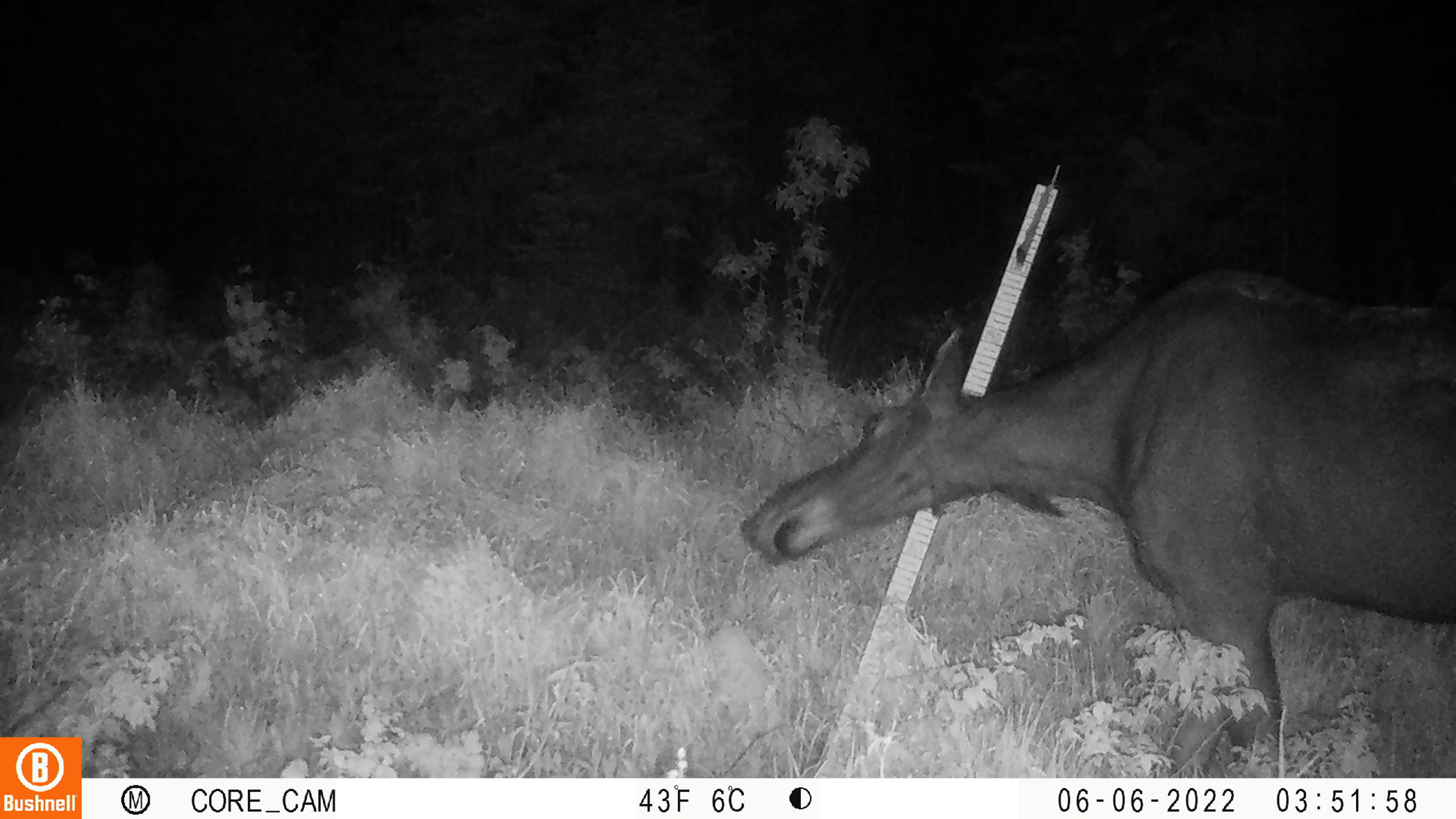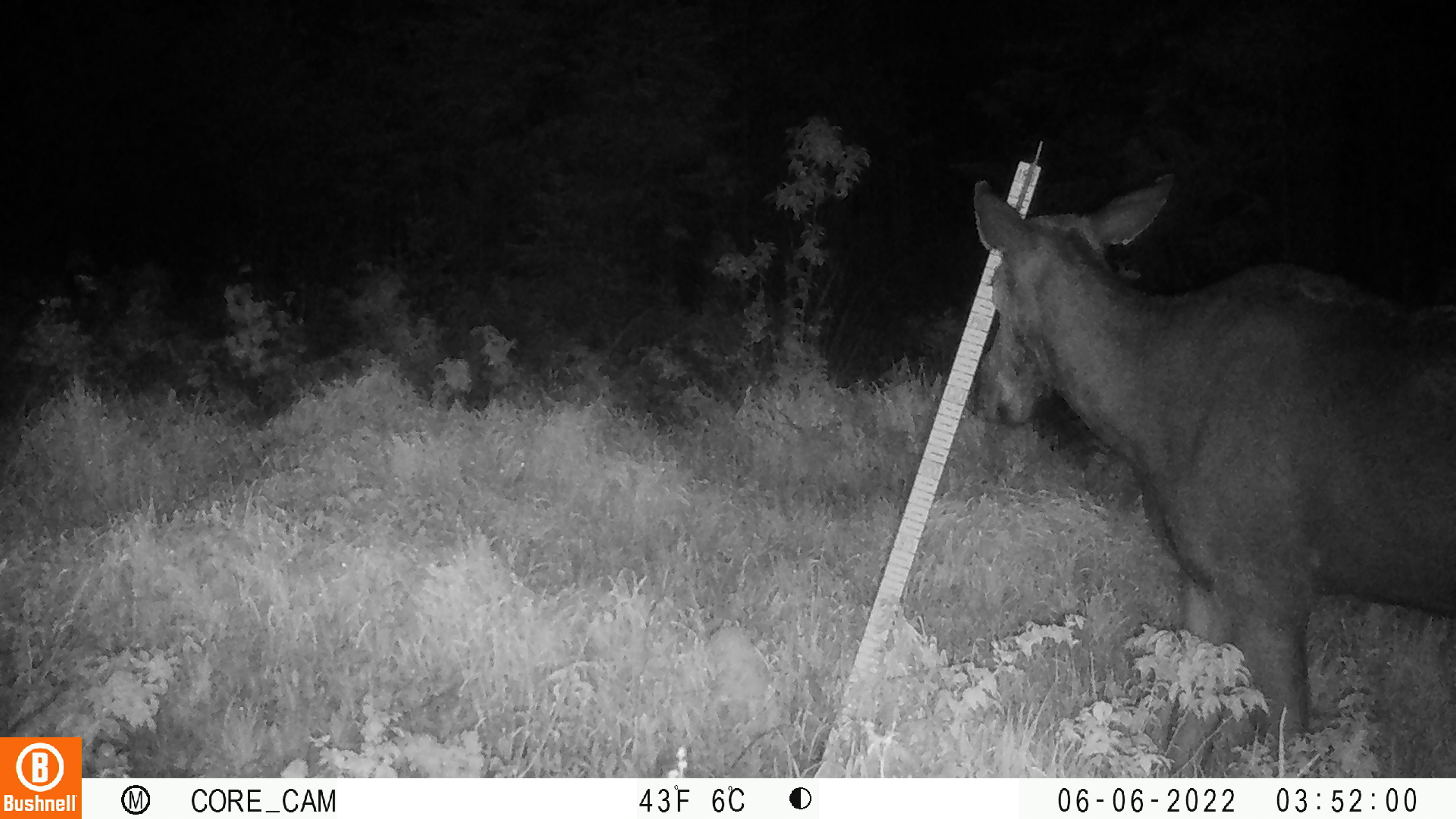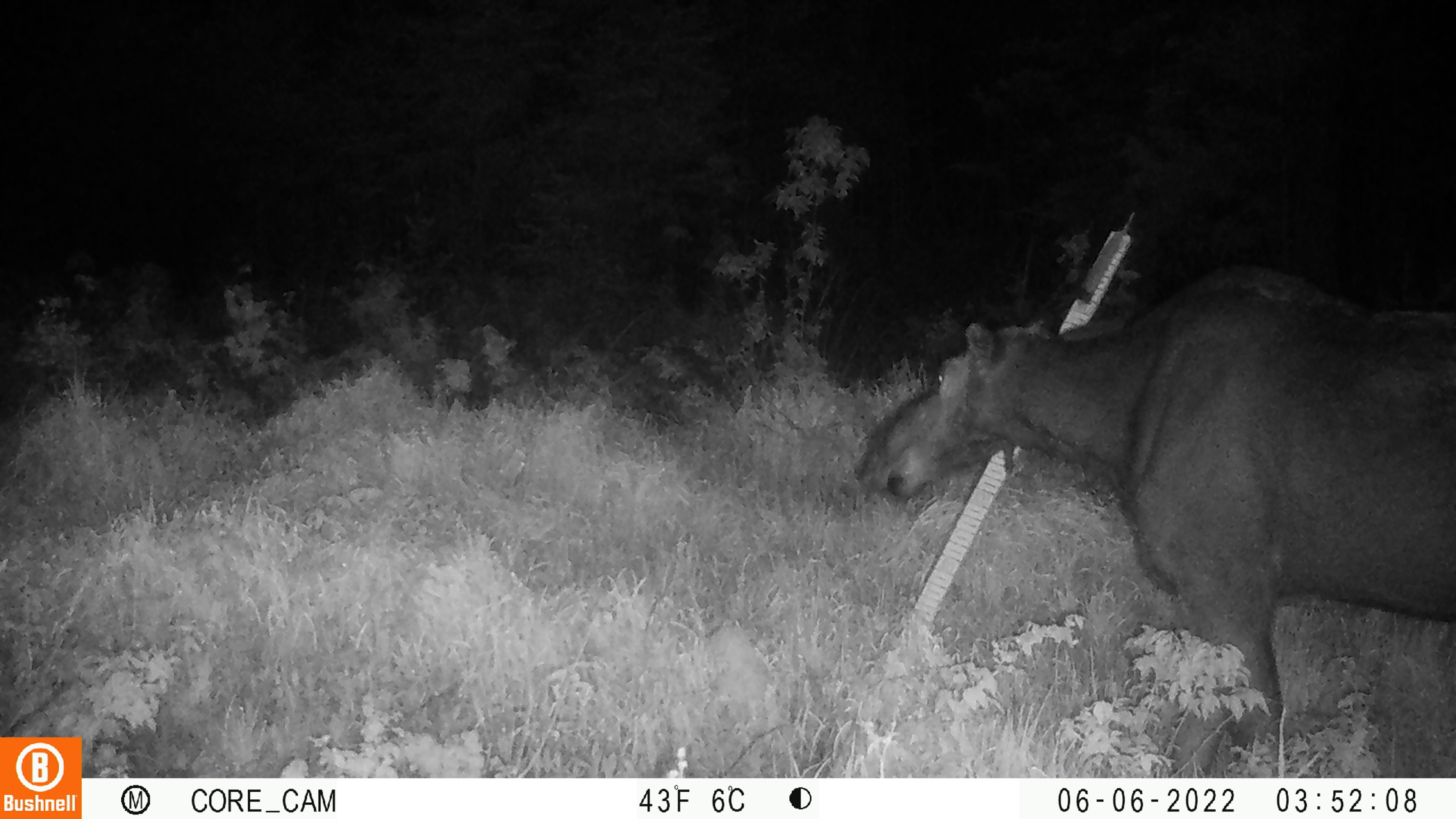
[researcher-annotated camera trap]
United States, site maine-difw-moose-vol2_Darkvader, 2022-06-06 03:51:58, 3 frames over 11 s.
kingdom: Animalia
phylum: Chordata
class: Mammalia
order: Artiodactyla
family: Cervidae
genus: Alces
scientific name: Alces alces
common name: moose